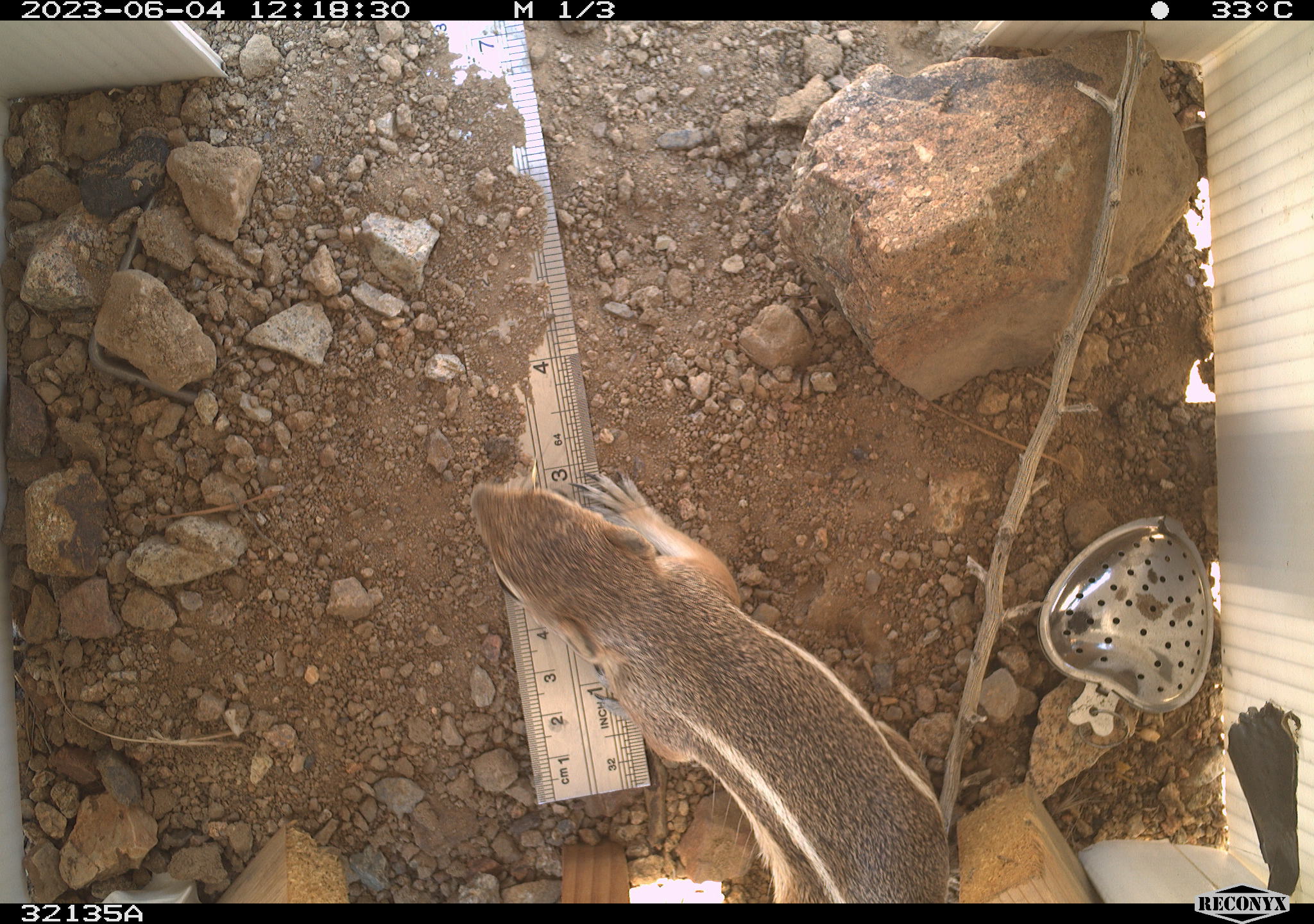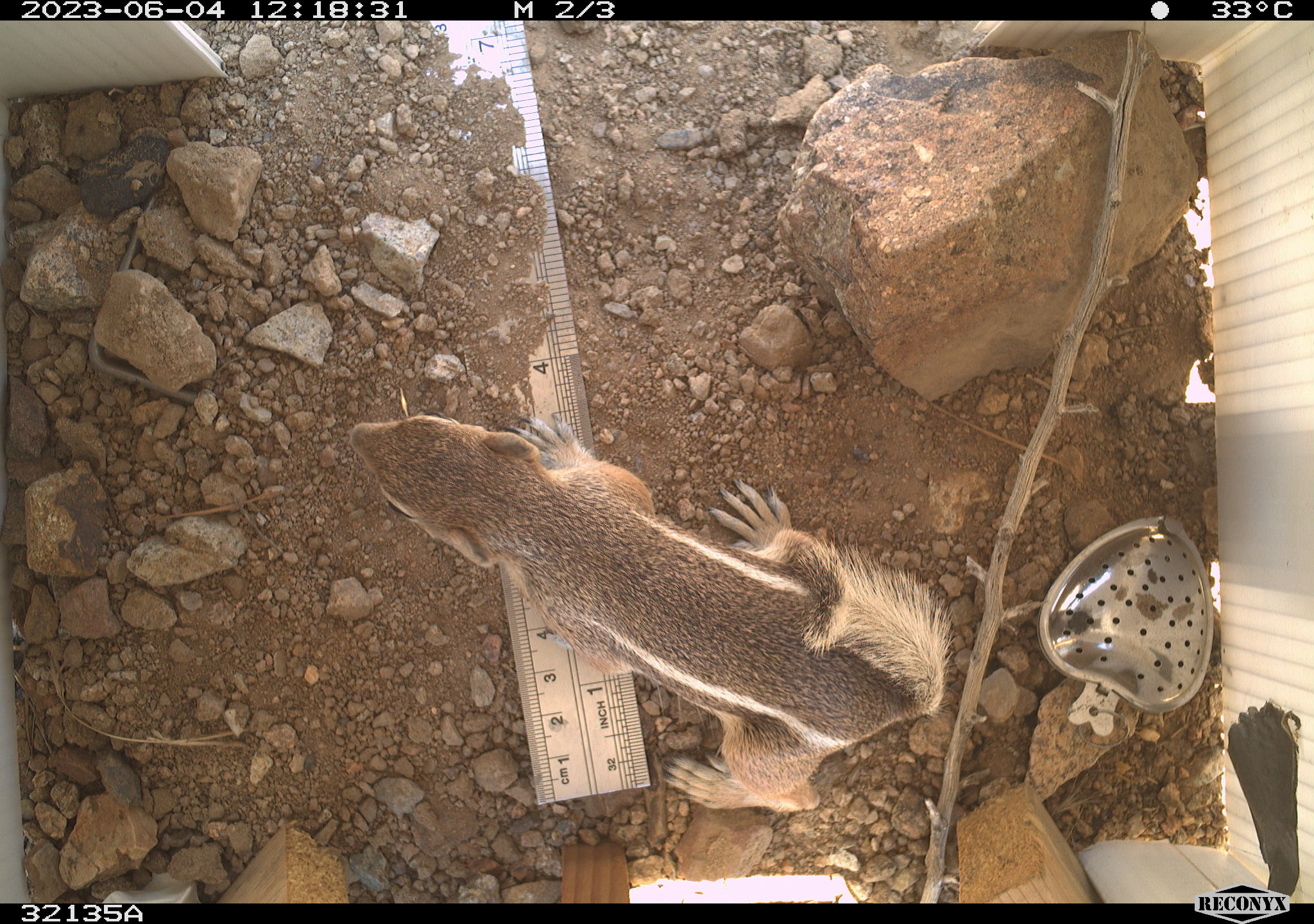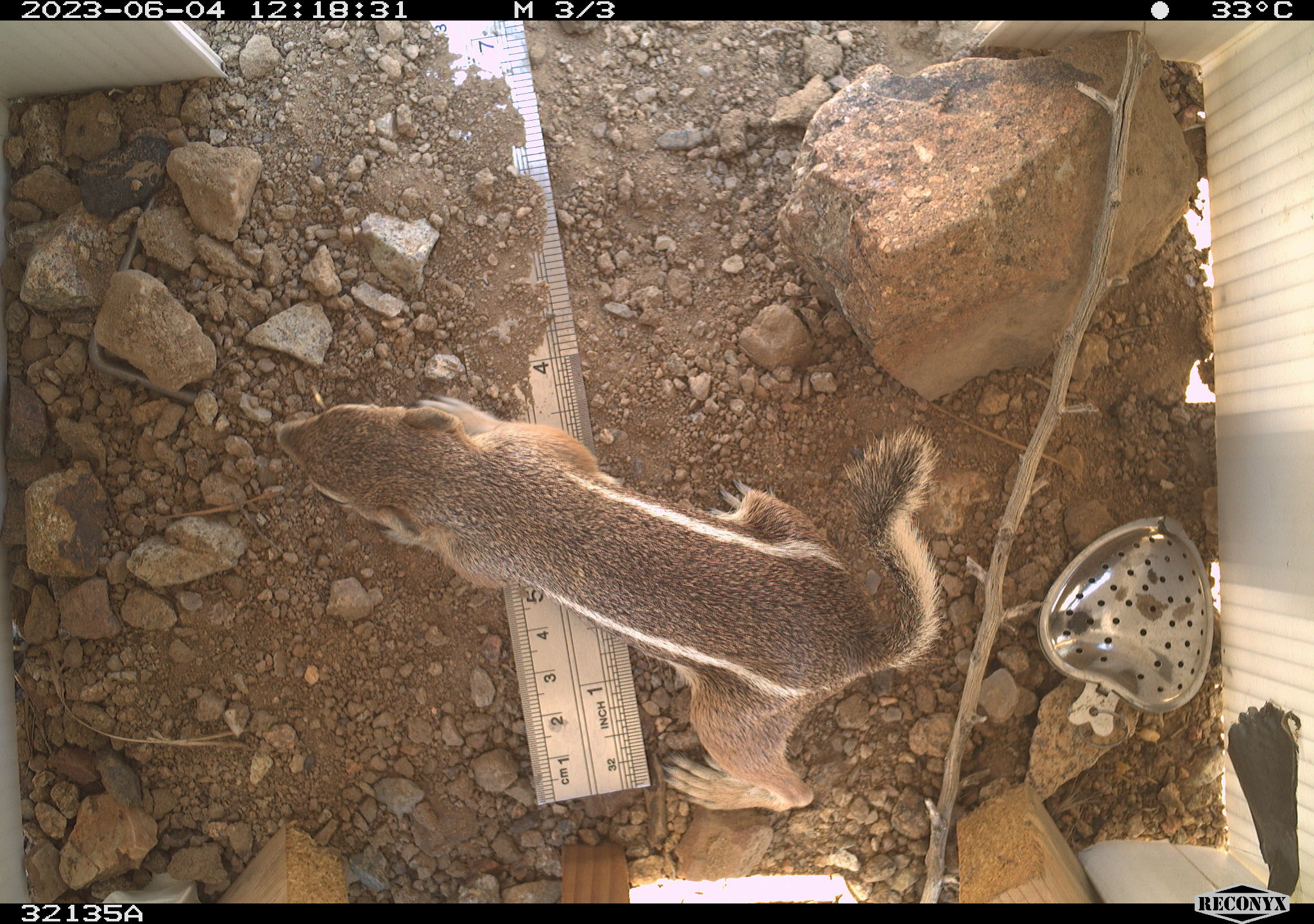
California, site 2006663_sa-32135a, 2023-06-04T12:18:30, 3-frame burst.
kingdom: Animalia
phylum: Chordata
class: Mammalia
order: Rodentia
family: Sciuridae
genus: Ammospermophilus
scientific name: Ammospermophilus leucurus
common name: white-tailed antelope squirrel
White-tailed antelope squirrel (Ammospermophilus leucurus).